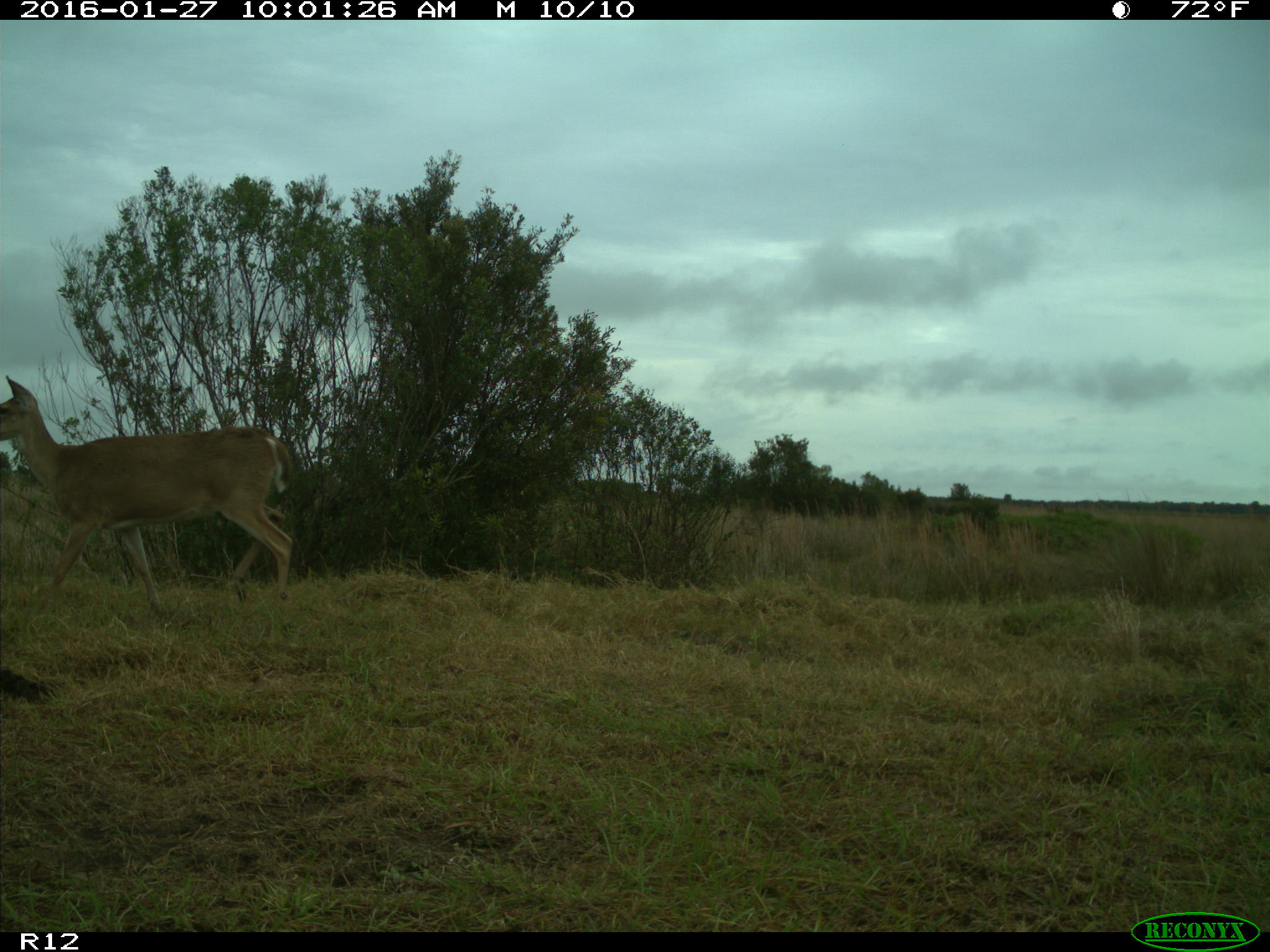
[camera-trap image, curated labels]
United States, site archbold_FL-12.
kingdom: Animalia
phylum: Chordata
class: Mammalia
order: Artiodactyla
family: Cervidae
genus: Odocoileus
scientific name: Odocoileus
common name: deer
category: unidentified deer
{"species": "unidentified deer (deer) (Odocoileus)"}